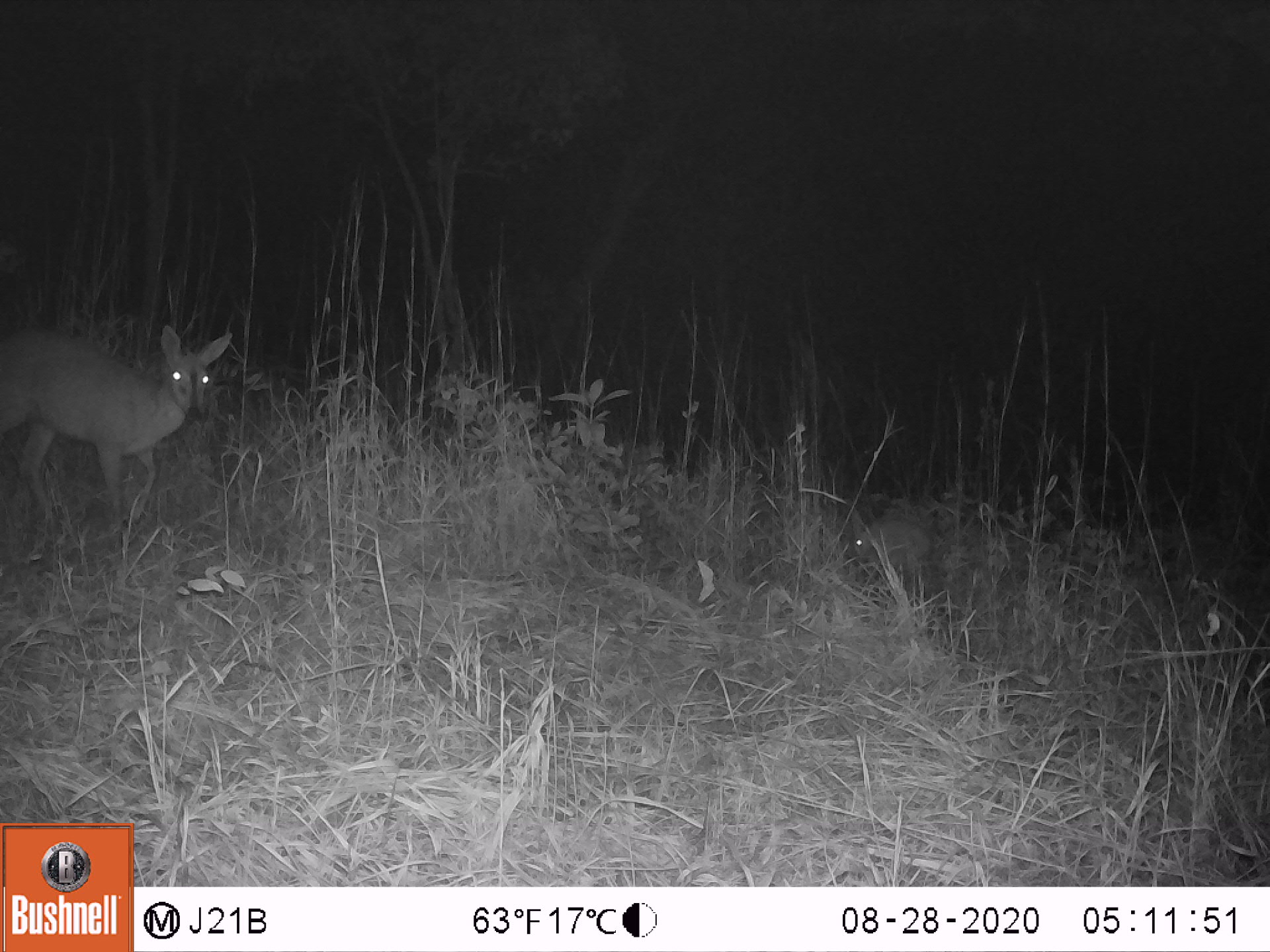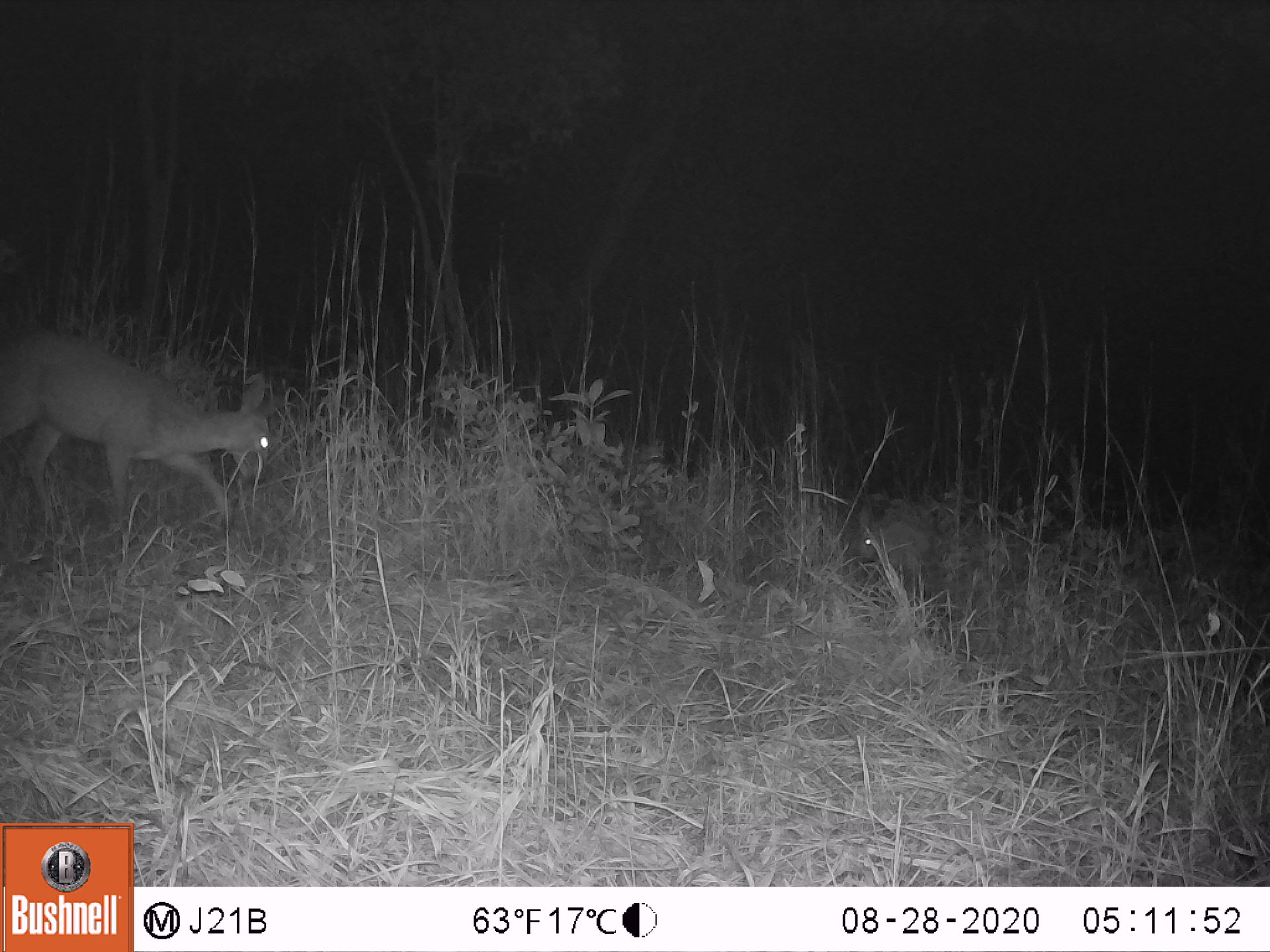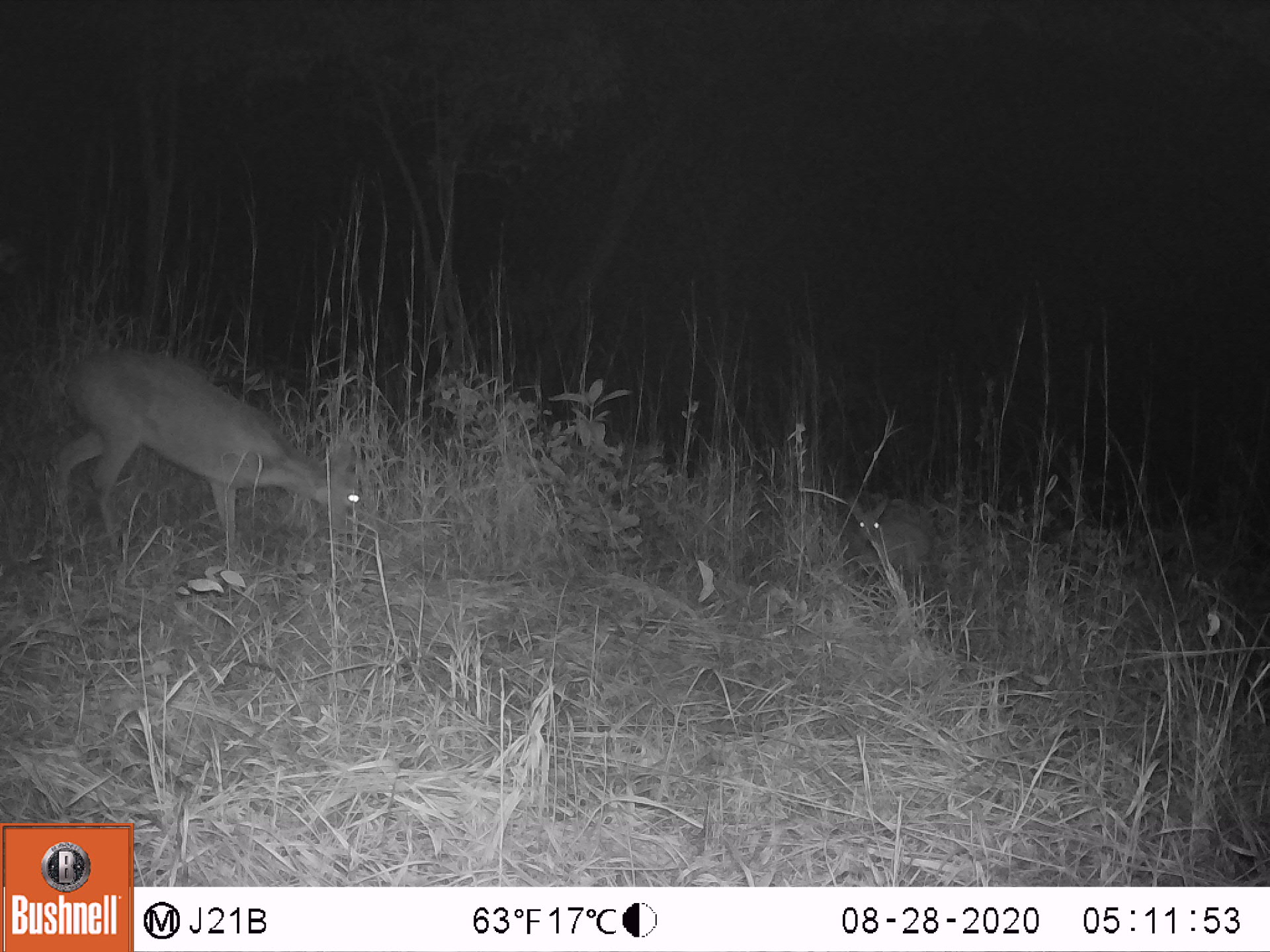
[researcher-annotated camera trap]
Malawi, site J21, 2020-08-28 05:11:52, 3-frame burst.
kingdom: Animalia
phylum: Chordata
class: Mammalia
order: Artiodactyla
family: Bovidae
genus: Sylvicapra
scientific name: Sylvicapra grimmia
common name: common duiker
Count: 2.